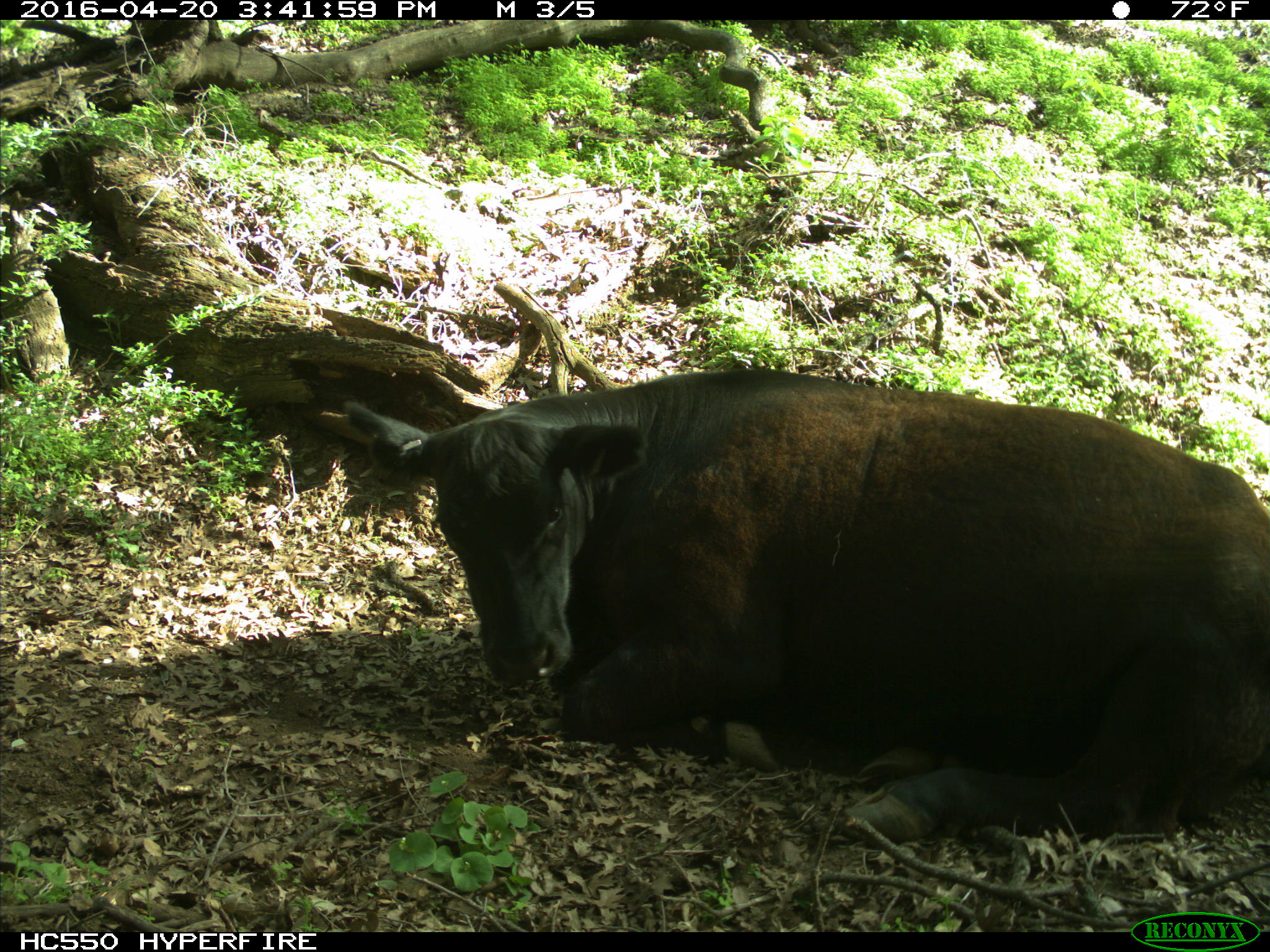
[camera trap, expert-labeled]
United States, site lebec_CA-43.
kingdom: Animalia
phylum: Chordata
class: Mammalia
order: Artiodactyla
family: Bovidae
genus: Bos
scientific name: Bos taurus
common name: domestic cow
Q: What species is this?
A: Bos taurus (domestic cow).